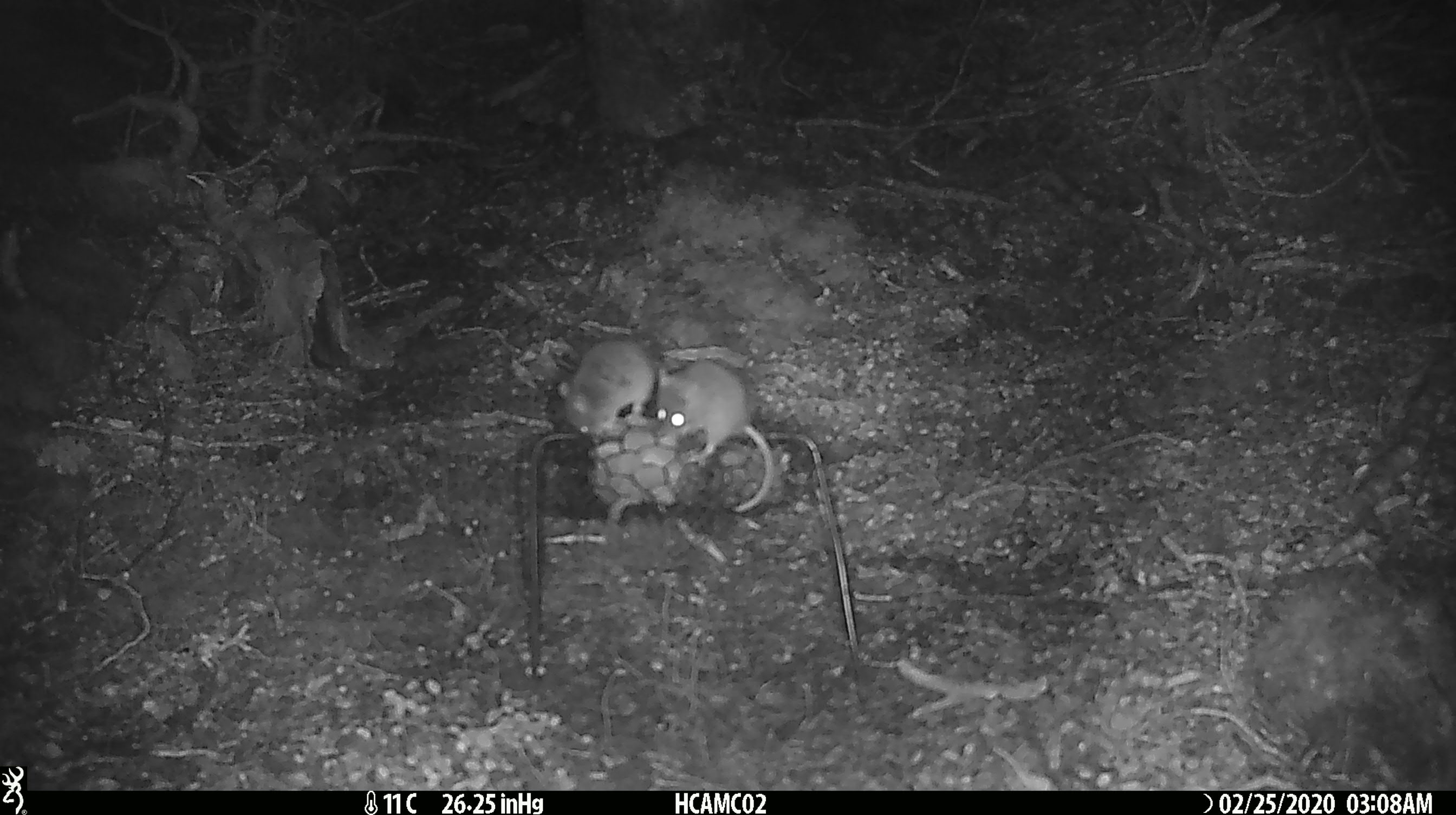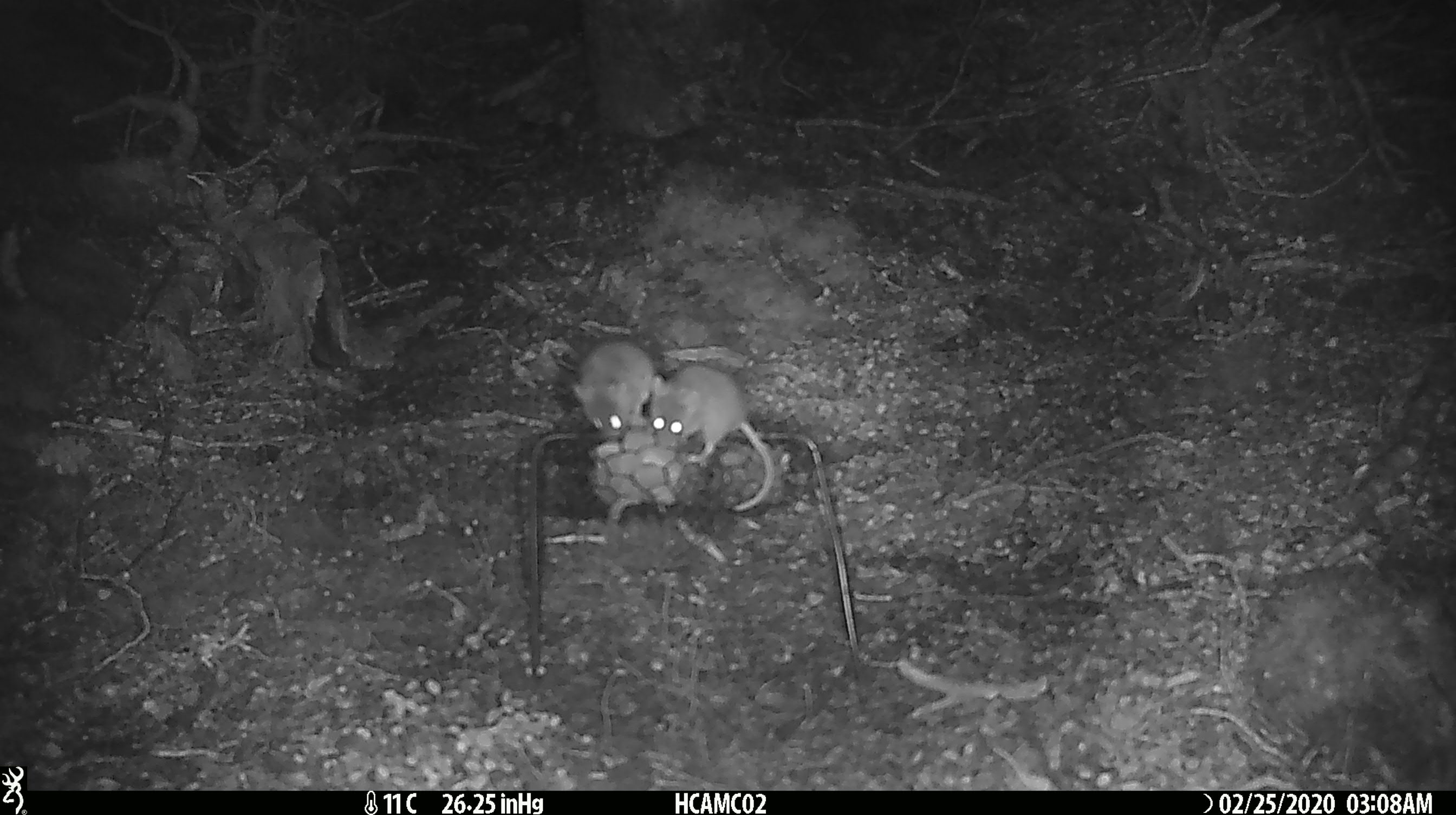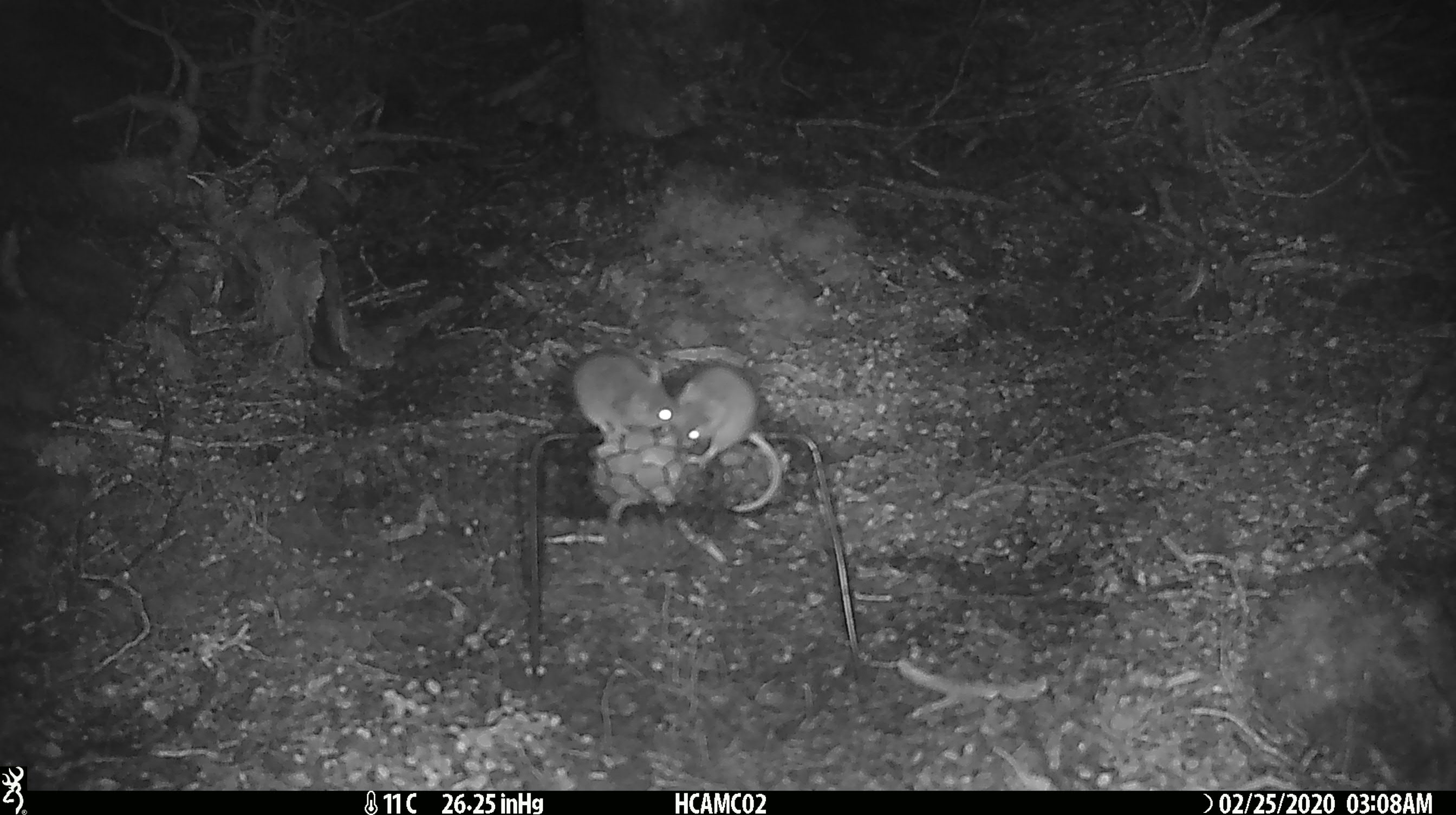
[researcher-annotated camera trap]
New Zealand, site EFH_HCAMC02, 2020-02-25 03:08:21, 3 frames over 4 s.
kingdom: Animalia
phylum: Chordata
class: Mammalia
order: Rodentia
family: Muridae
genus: Mus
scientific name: Mus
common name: mouse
Mouse (Mus).